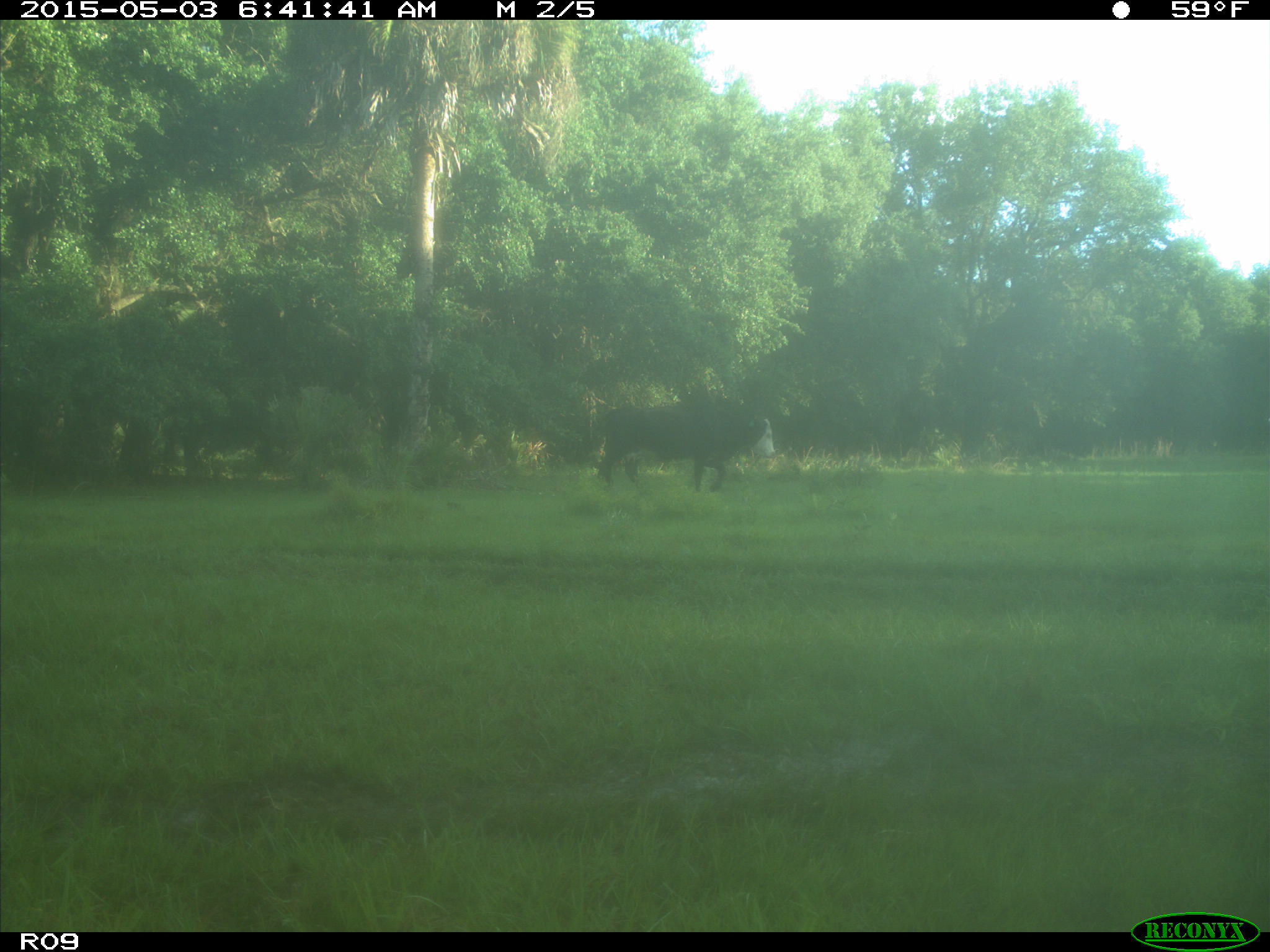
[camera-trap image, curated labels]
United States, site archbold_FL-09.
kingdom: Animalia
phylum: Chordata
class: Mammalia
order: Artiodactyla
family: Bovidae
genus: Bos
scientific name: Bos taurus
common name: domestic cow